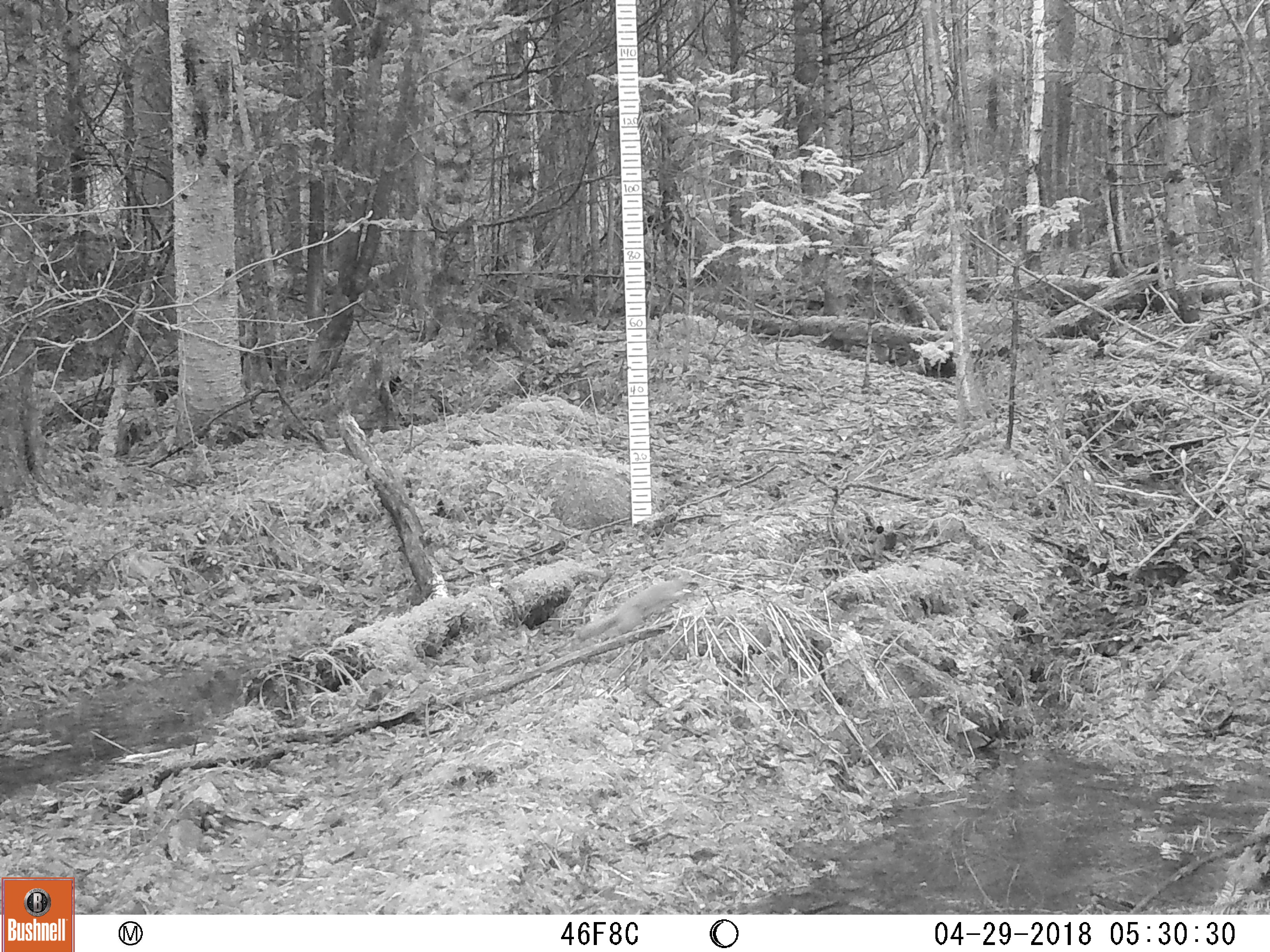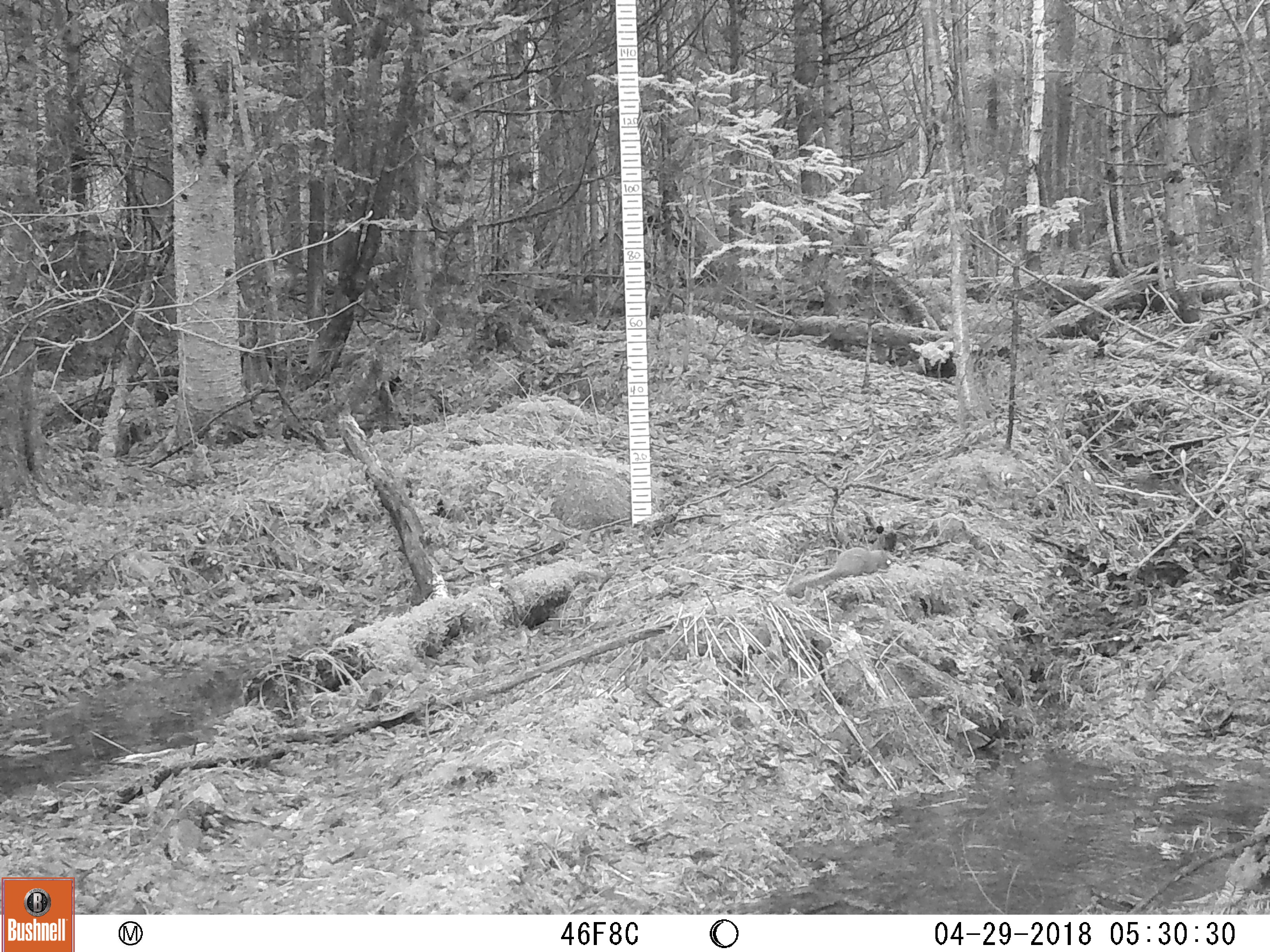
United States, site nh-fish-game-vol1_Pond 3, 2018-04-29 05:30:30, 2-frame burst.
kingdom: Animalia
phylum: Chordata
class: Mammalia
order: Rodentia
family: Sciuridae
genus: Tamiasciurus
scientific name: Tamiasciurus hudsonicus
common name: red squirrel